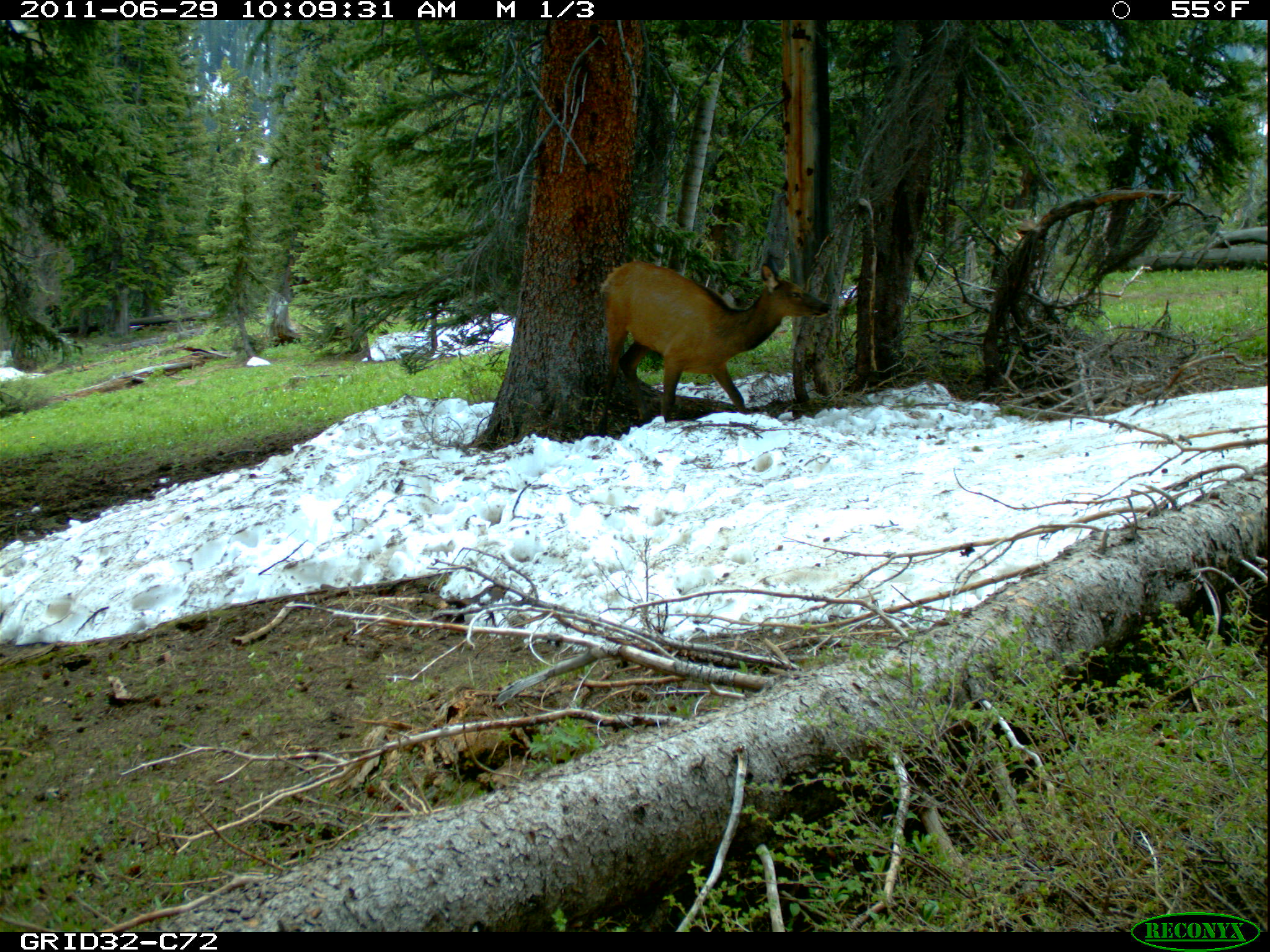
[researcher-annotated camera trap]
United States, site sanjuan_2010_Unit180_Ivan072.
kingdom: Animalia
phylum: Chordata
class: Mammalia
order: Artiodactyla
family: Cervidae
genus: Cervus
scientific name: Cervus elaphus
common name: red deer